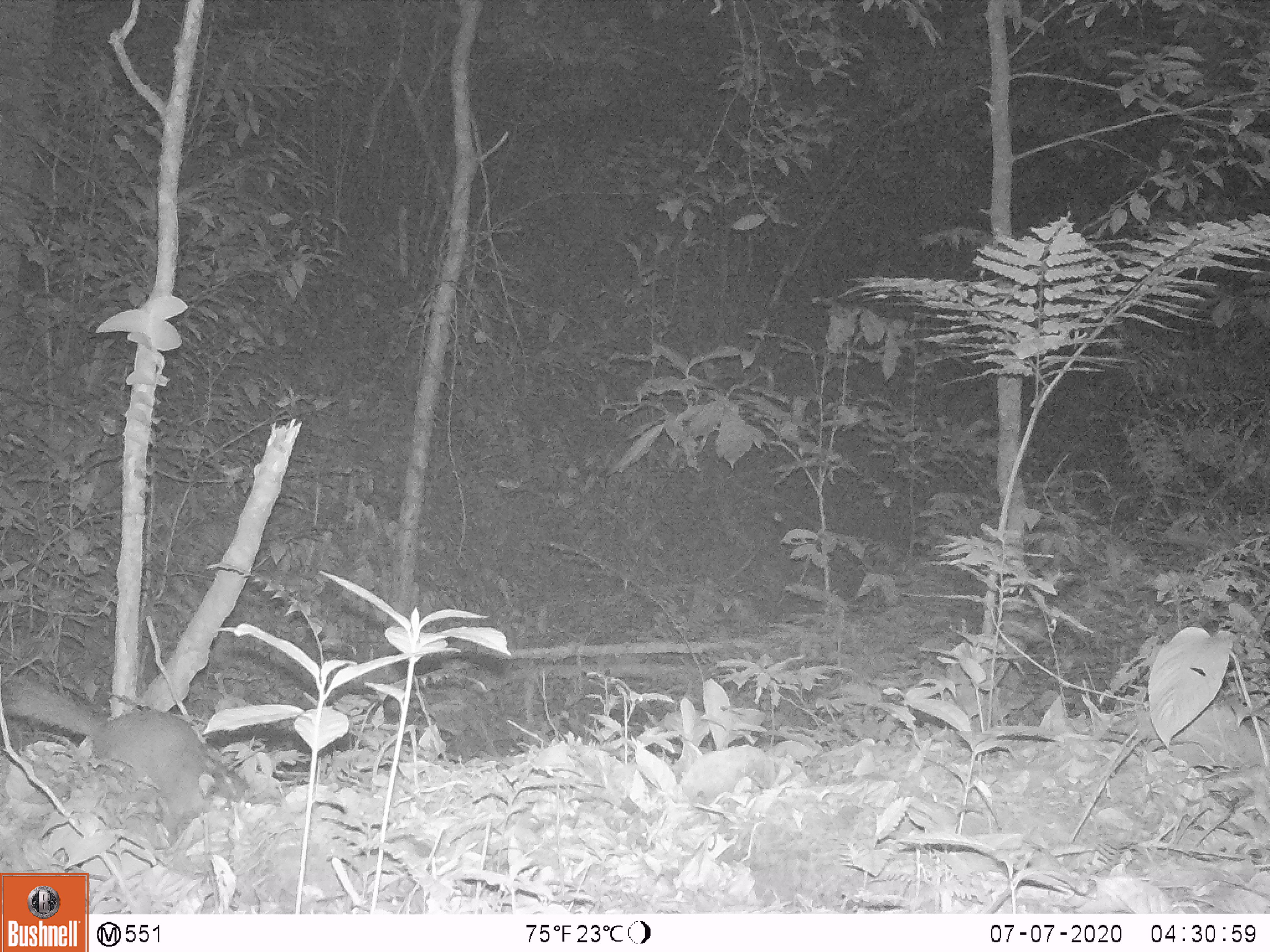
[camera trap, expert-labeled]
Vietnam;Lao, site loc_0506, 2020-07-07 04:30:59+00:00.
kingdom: Animalia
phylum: Chordata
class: Mammalia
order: Carnivora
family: Mustelidae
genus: Melogale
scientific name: Melogale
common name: ferret badger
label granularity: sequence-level